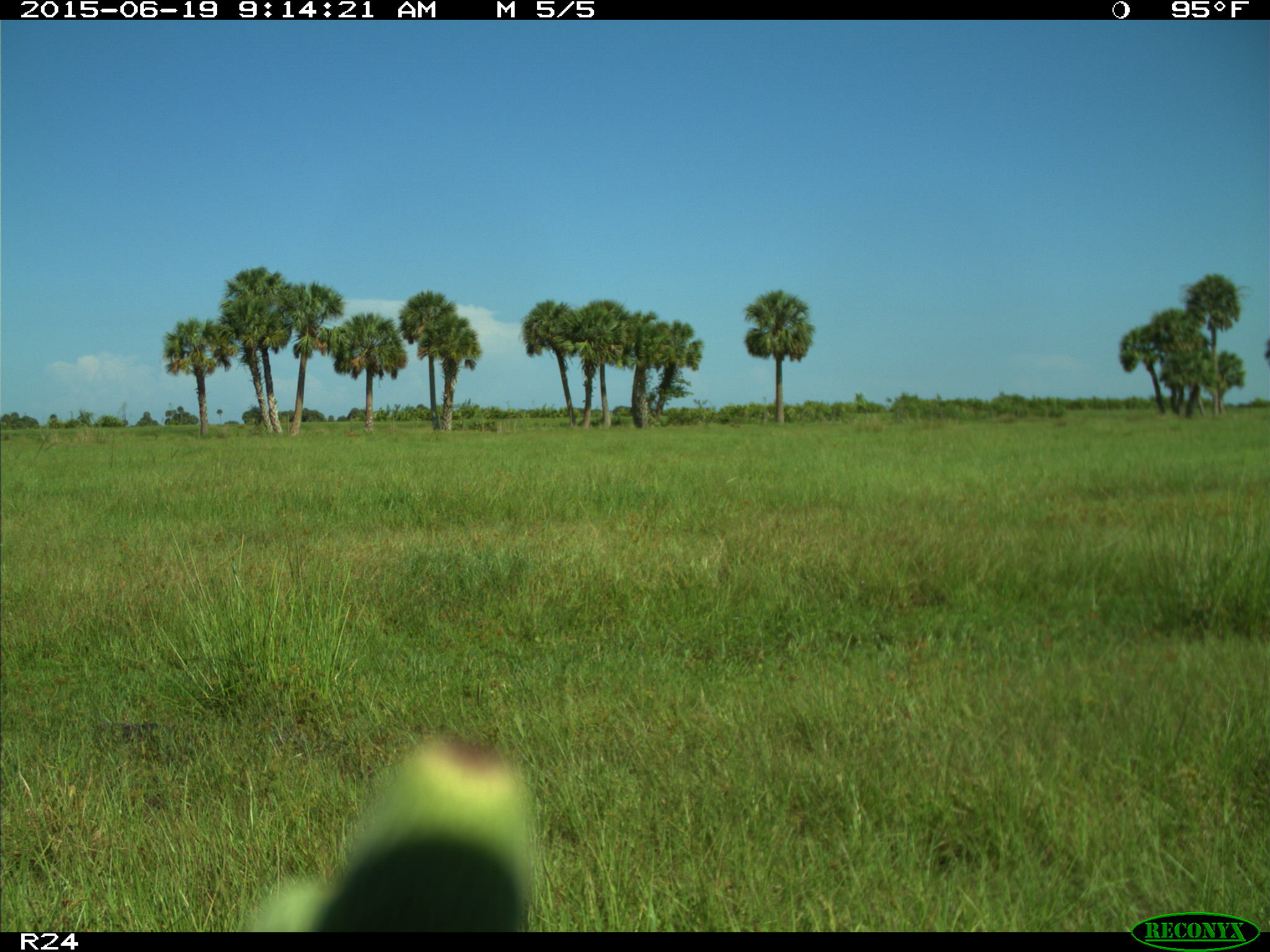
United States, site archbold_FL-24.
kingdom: Animalia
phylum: Chordata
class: Mammalia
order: Artiodactyla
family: Bovidae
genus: Bos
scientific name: Bos taurus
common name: domestic cow